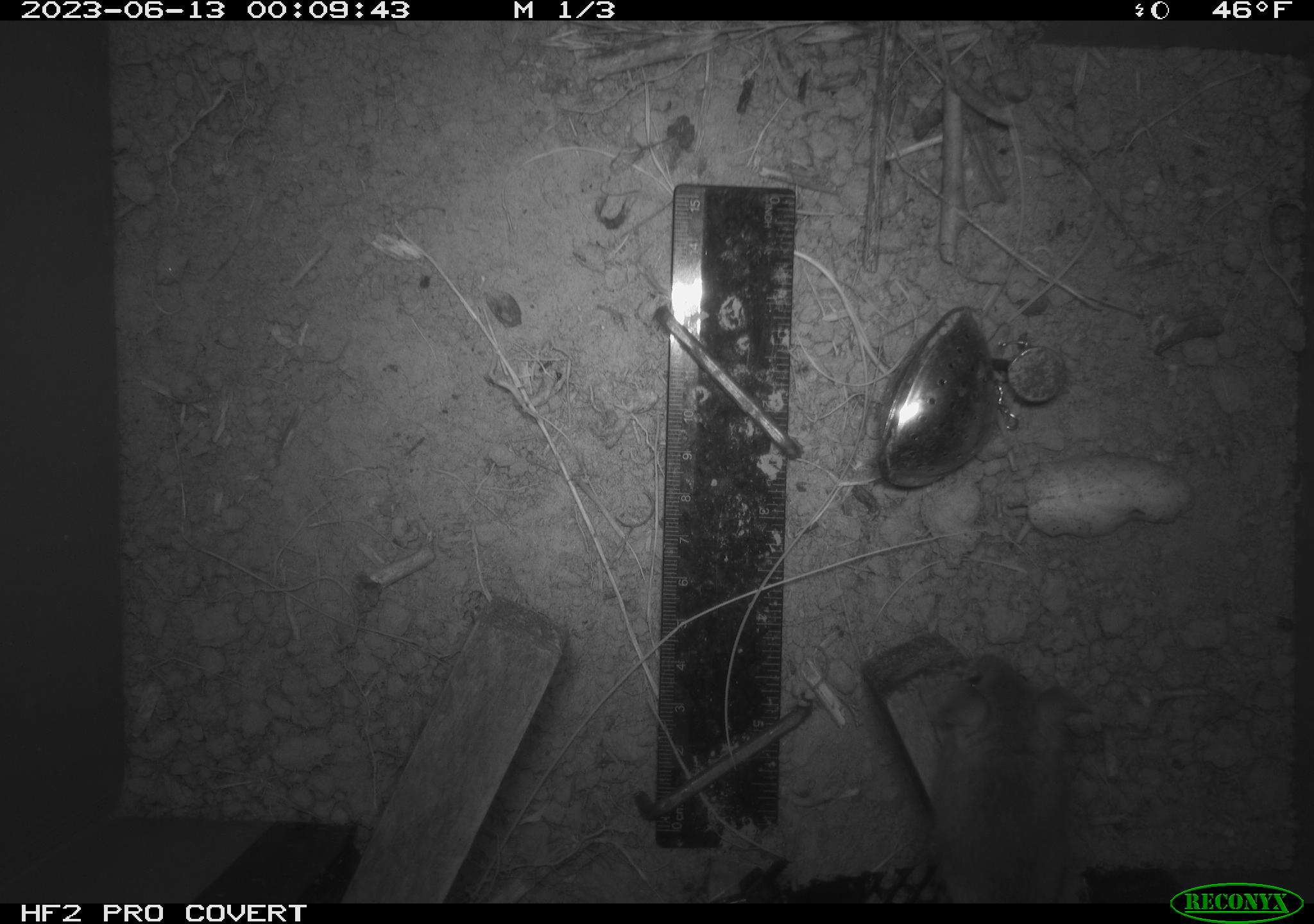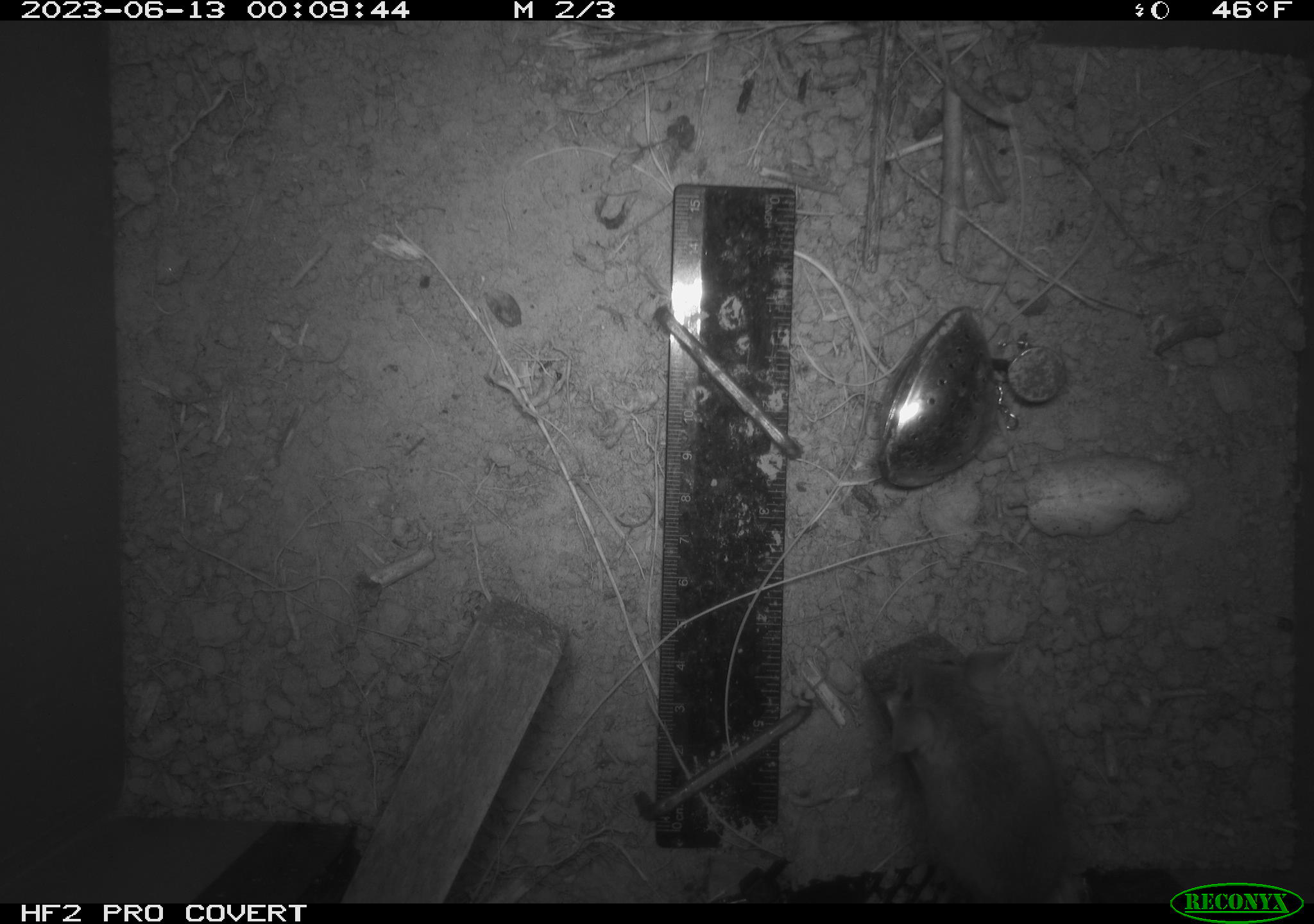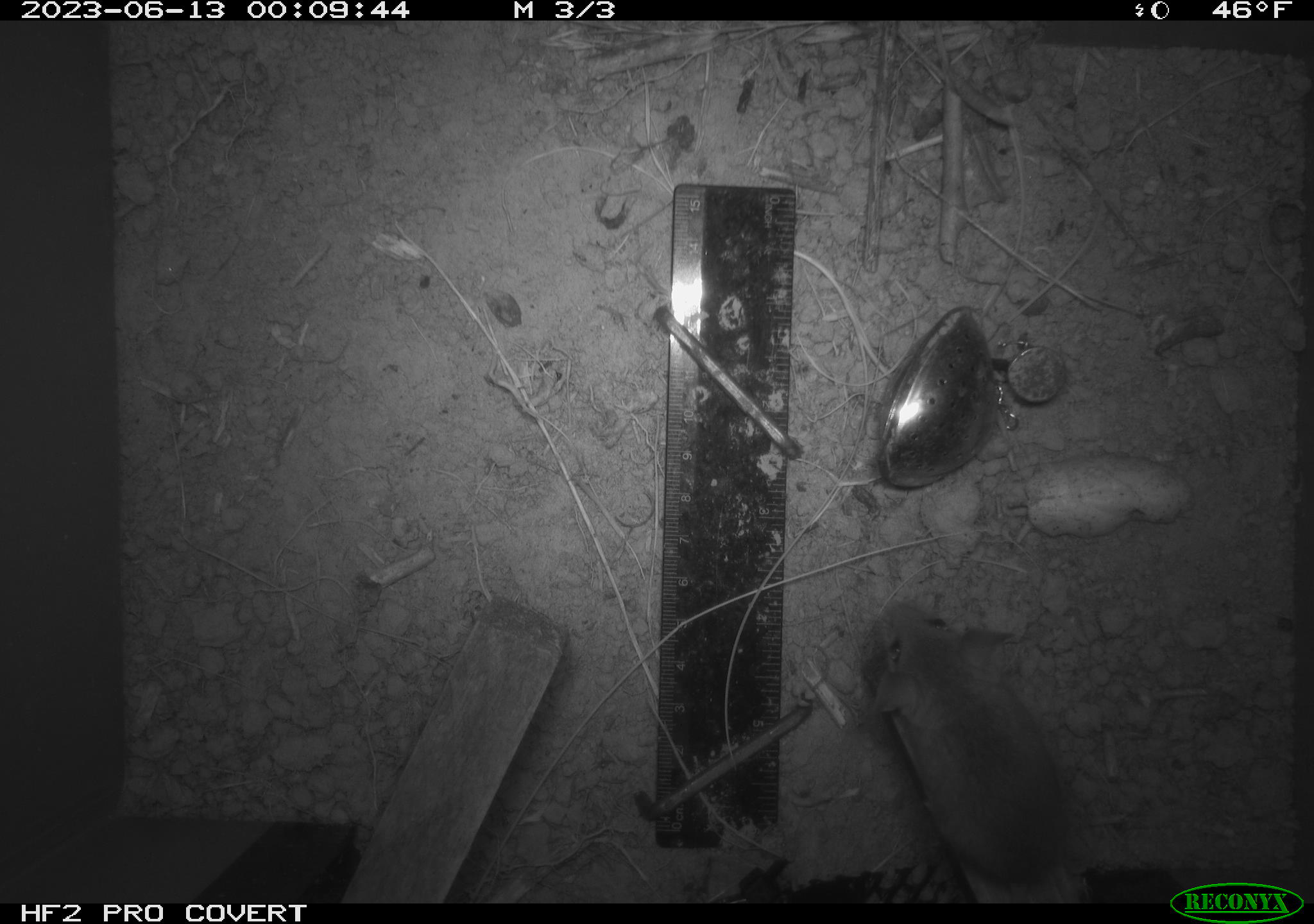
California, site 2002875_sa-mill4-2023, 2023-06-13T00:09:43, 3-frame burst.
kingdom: Animalia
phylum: Chordata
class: Mammalia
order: Rodentia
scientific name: Rodentia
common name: mouse species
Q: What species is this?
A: Mouse species (Rodentia).